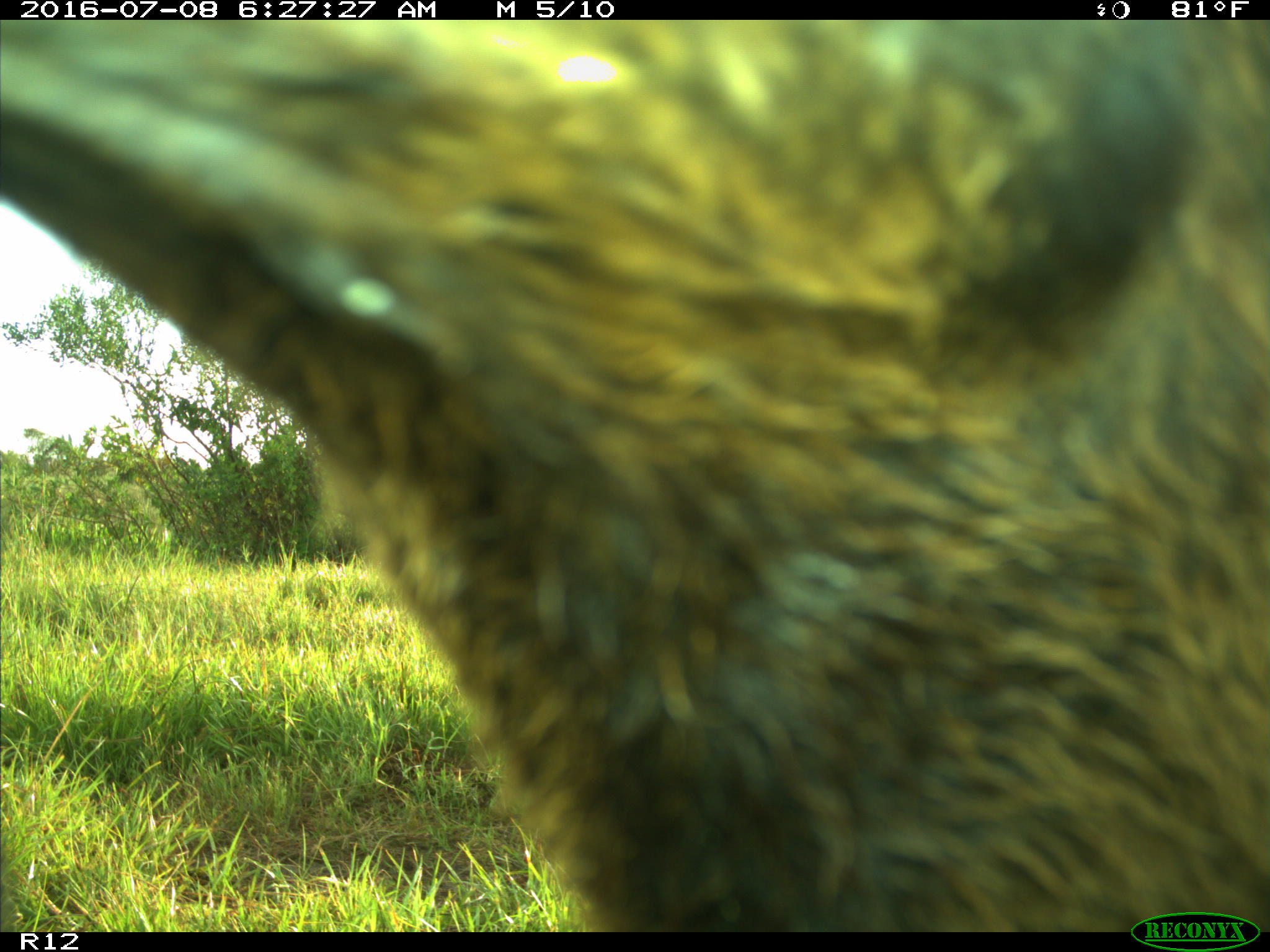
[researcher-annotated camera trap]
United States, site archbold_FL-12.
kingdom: Animalia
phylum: Chordata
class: Mammalia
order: Artiodactyla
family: Bovidae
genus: Bos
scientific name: Bos taurus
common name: domestic cow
Bos taurus (domestic cow).